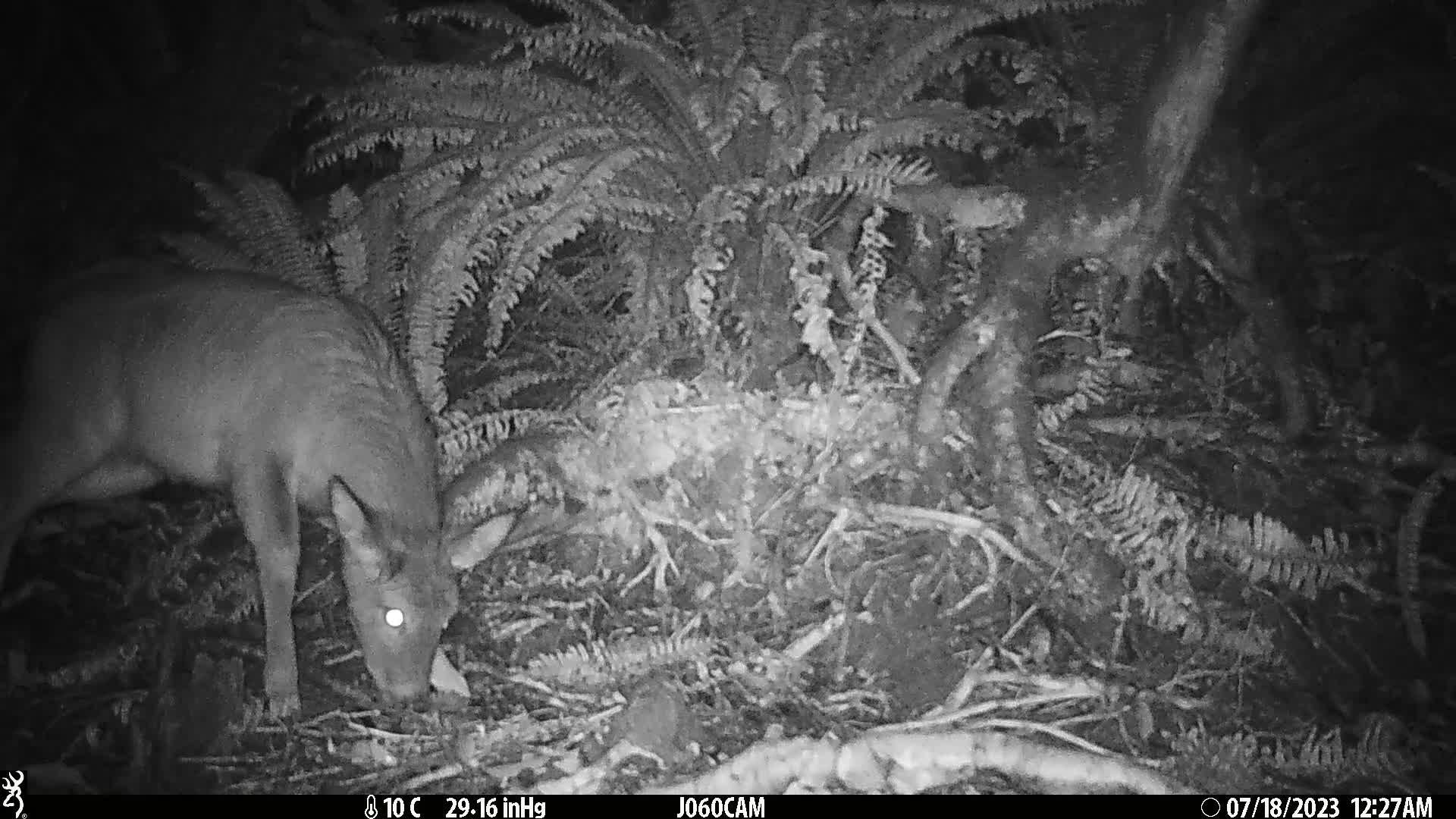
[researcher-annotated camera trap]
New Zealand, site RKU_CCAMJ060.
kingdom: Animalia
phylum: Chordata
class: Mammalia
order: Artiodactyla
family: Cervidae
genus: Odocoileus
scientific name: Odocoileus virginianus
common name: white-tailed deer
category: white tailed deer